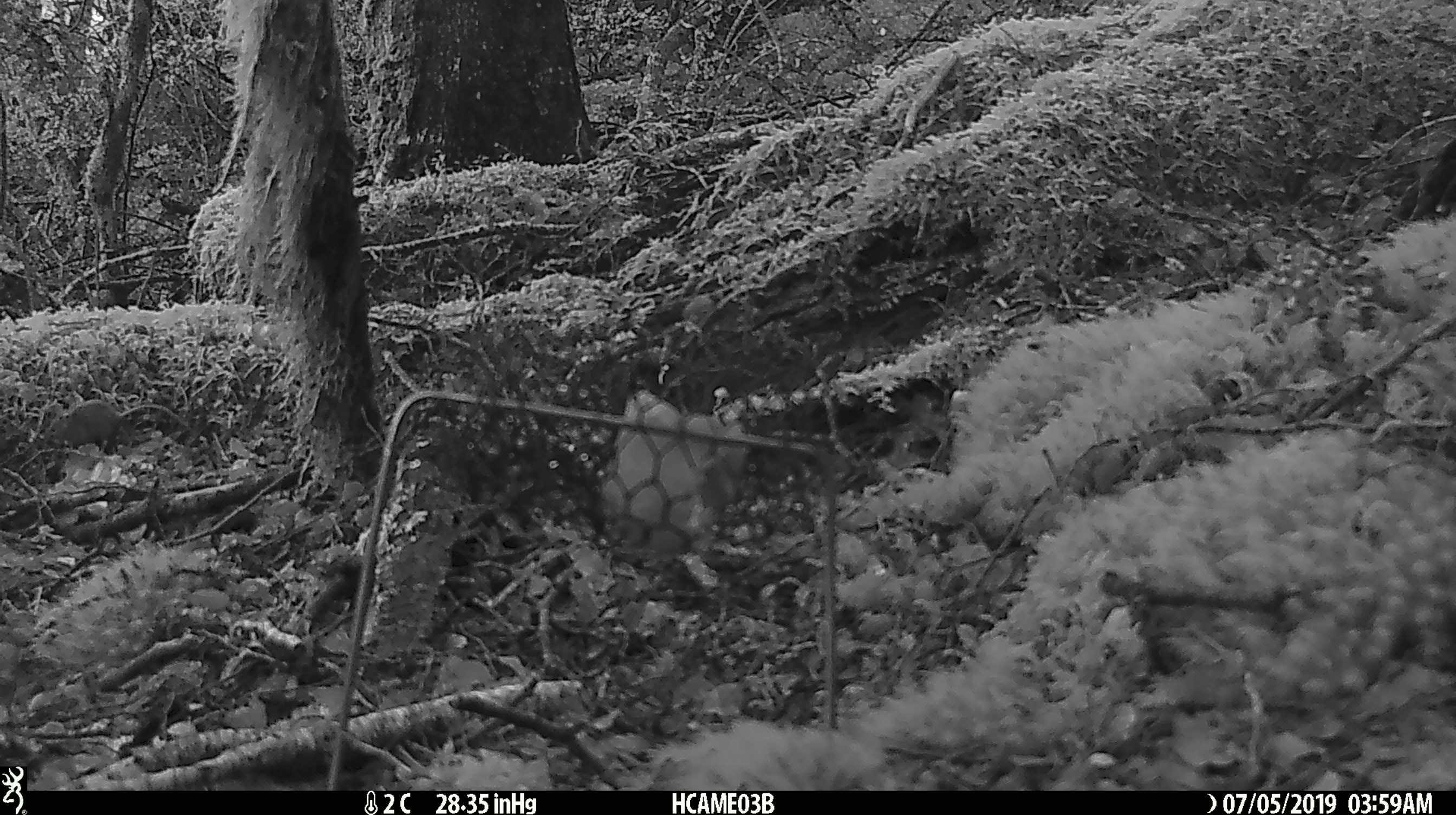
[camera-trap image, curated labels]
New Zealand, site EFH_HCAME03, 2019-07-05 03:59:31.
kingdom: Animalia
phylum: Chordata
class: Mammalia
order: Rodentia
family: Muridae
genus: Mus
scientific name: Mus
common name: mouse